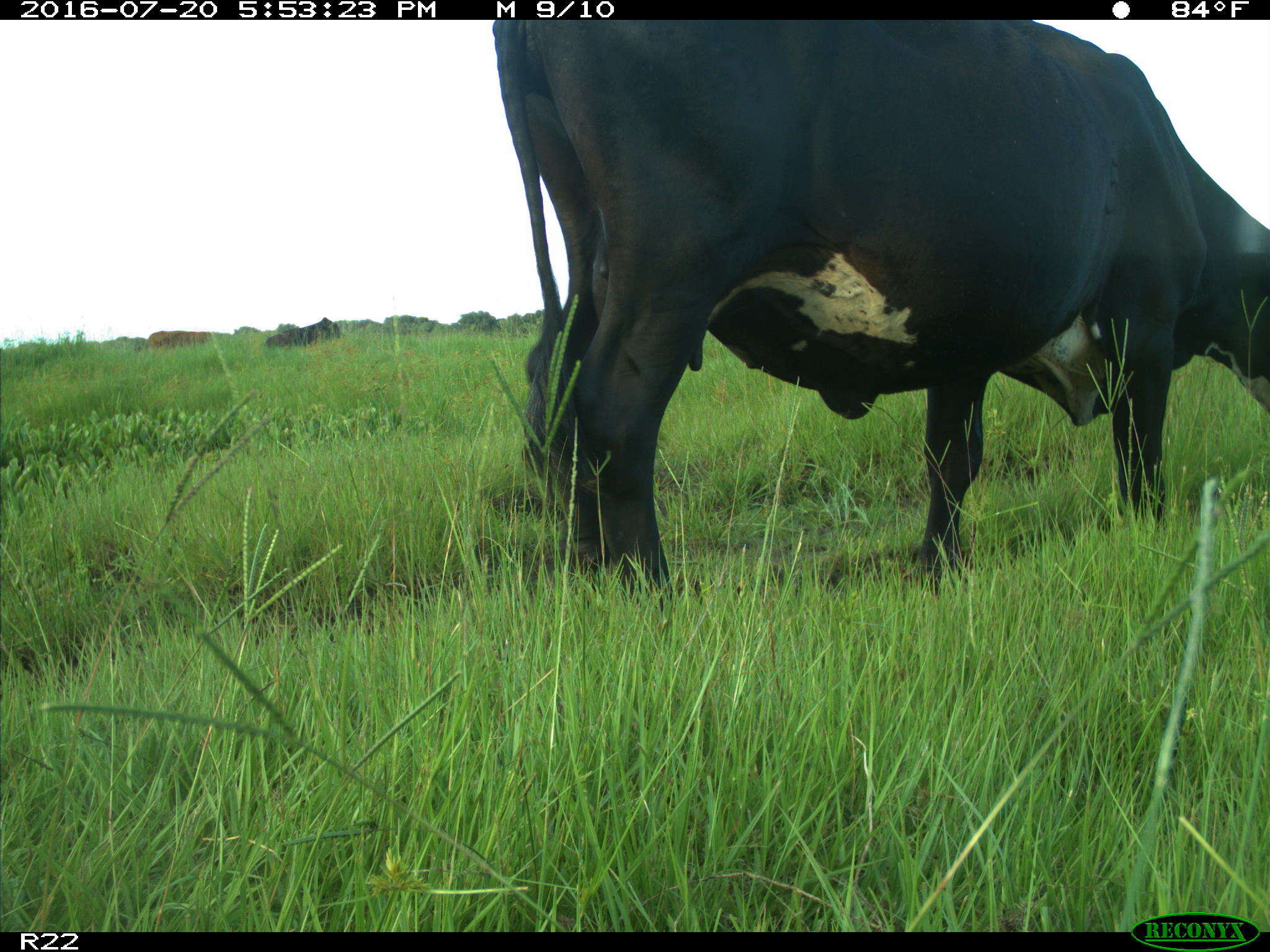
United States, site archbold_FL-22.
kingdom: Animalia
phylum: Chordata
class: Mammalia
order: Artiodactyla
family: Bovidae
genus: Bos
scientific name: Bos taurus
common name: domestic cow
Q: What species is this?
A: Bos taurus (domestic cow).